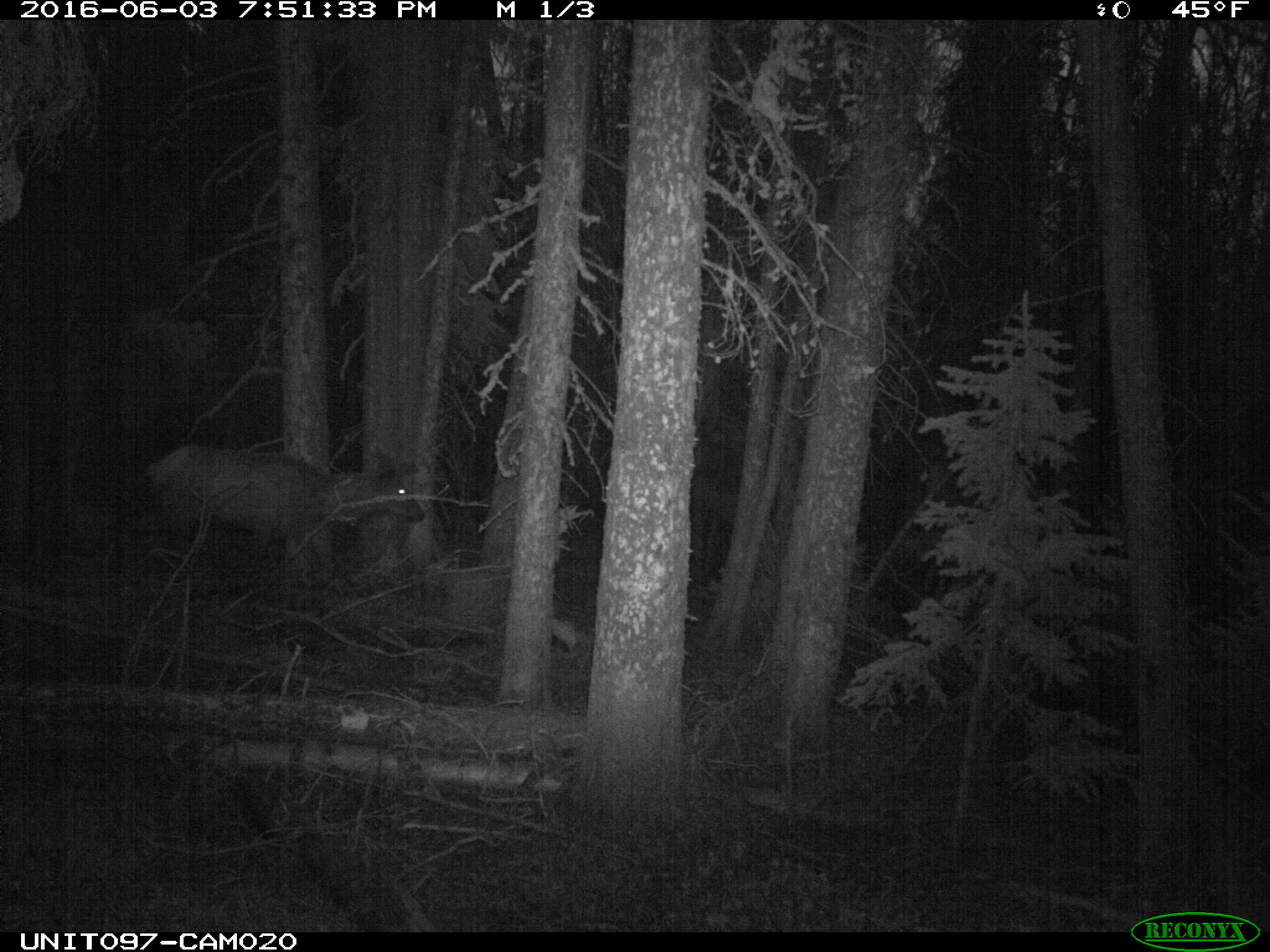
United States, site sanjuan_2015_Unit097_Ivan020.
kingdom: Animalia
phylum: Chordata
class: Mammalia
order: Artiodactyla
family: Cervidae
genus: Cervus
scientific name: Cervus elaphus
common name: red deer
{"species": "Cervus elaphus (red deer)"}